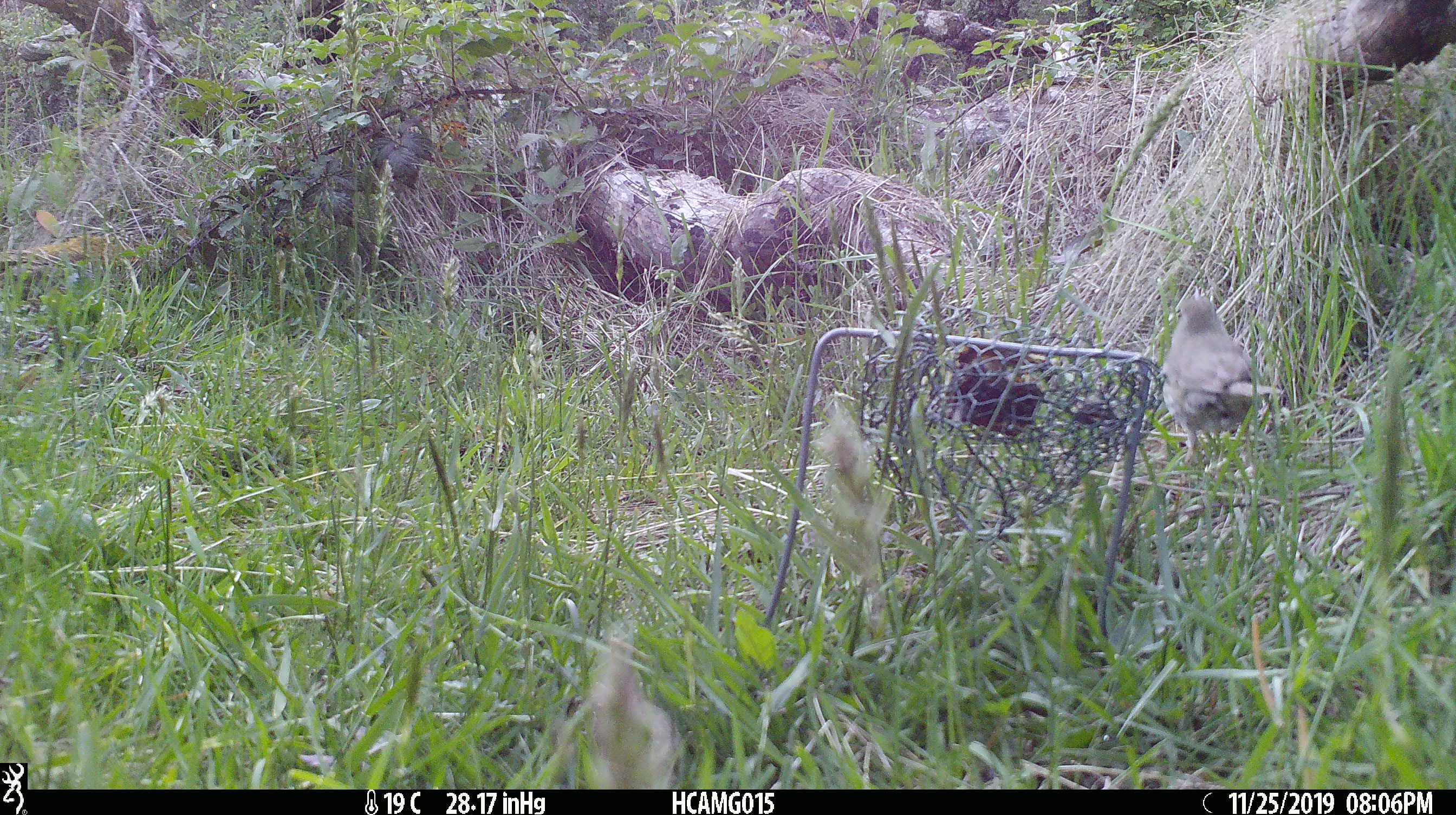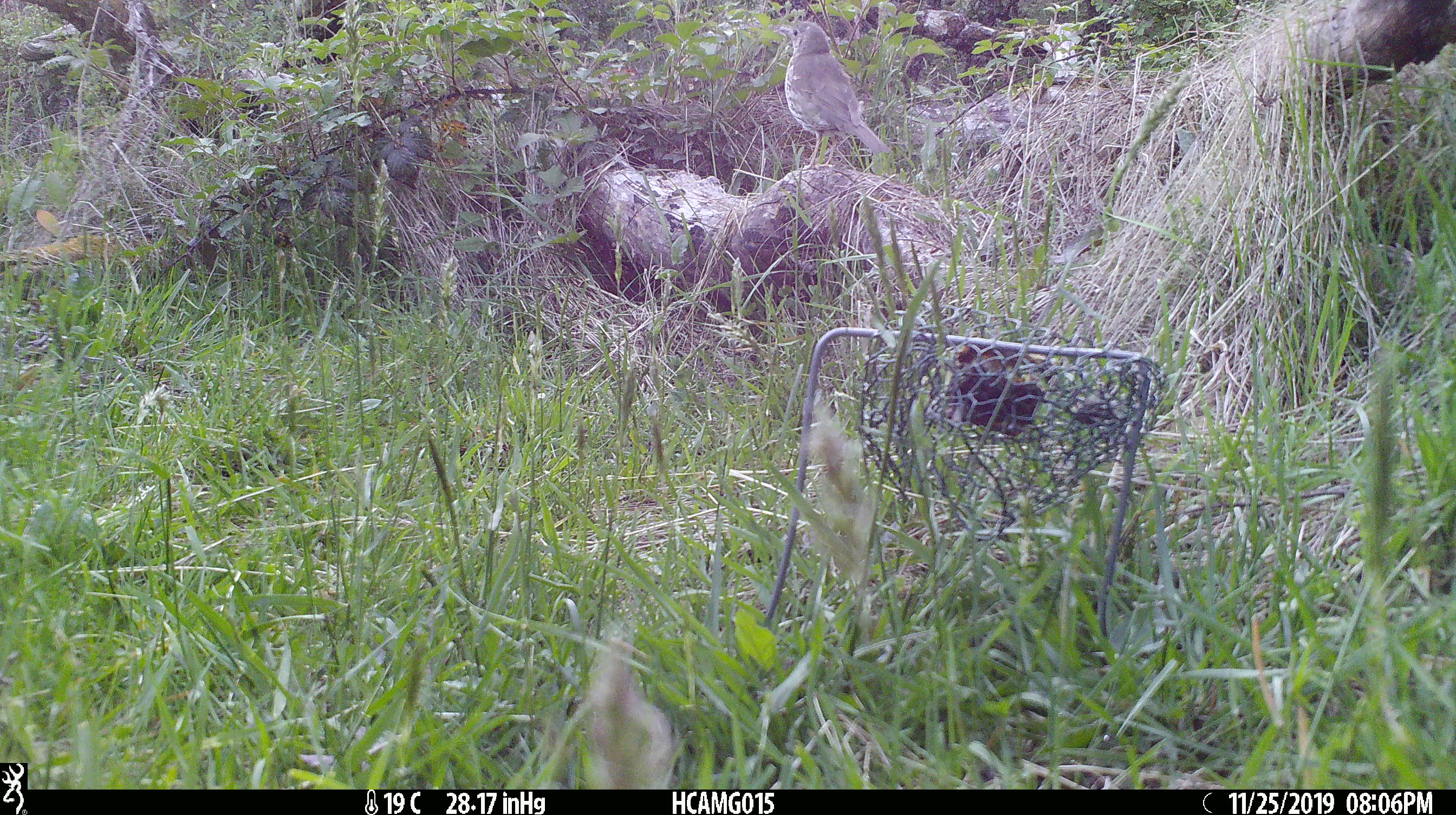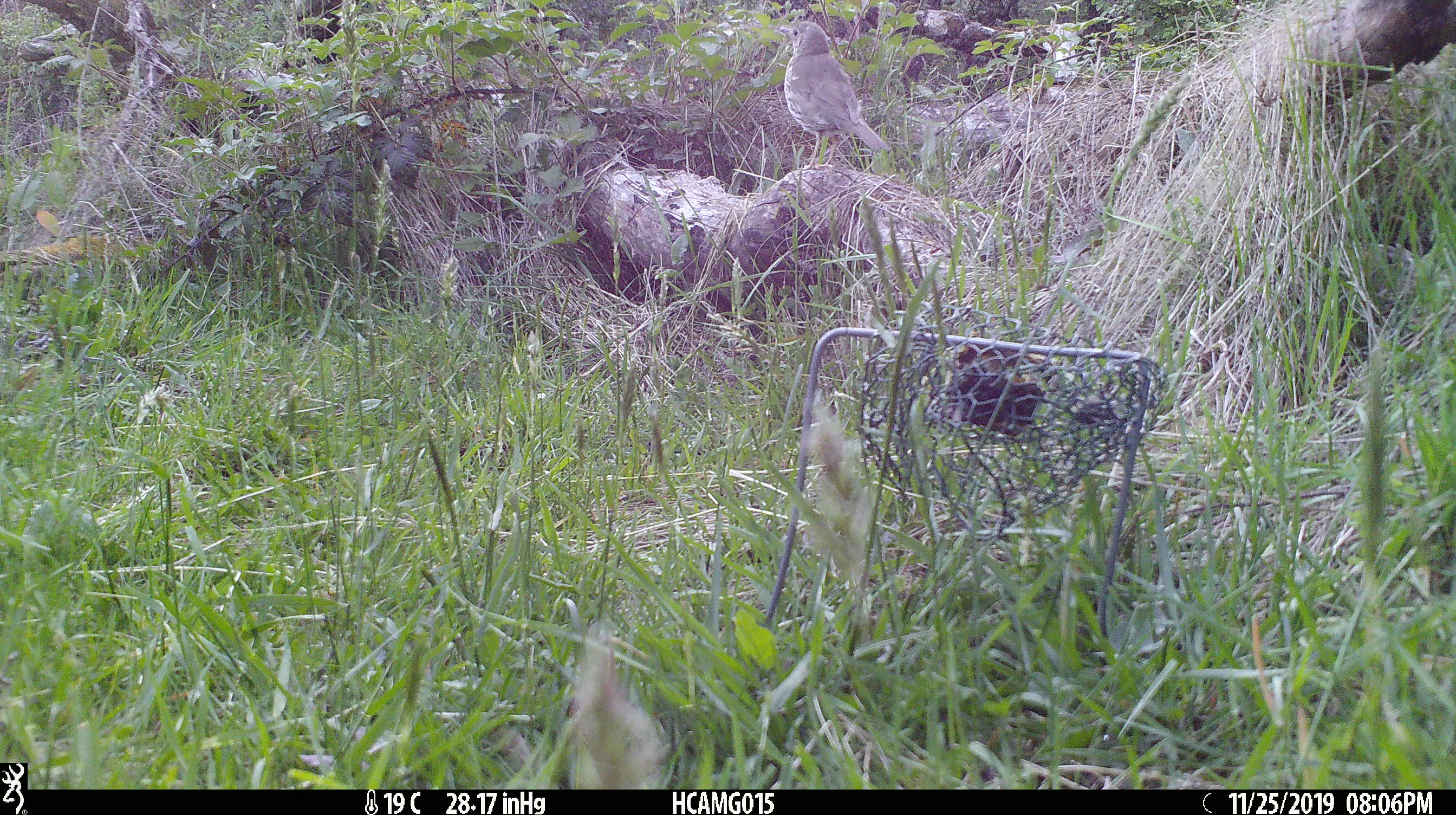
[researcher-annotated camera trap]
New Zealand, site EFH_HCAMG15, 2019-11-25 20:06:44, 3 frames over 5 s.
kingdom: Animalia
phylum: Chordata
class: Aves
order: Passeriformes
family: Turdidae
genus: Turdus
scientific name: Turdus philomelos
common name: song thrush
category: thrush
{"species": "thrush (song thrush) (Turdus philomelos)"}